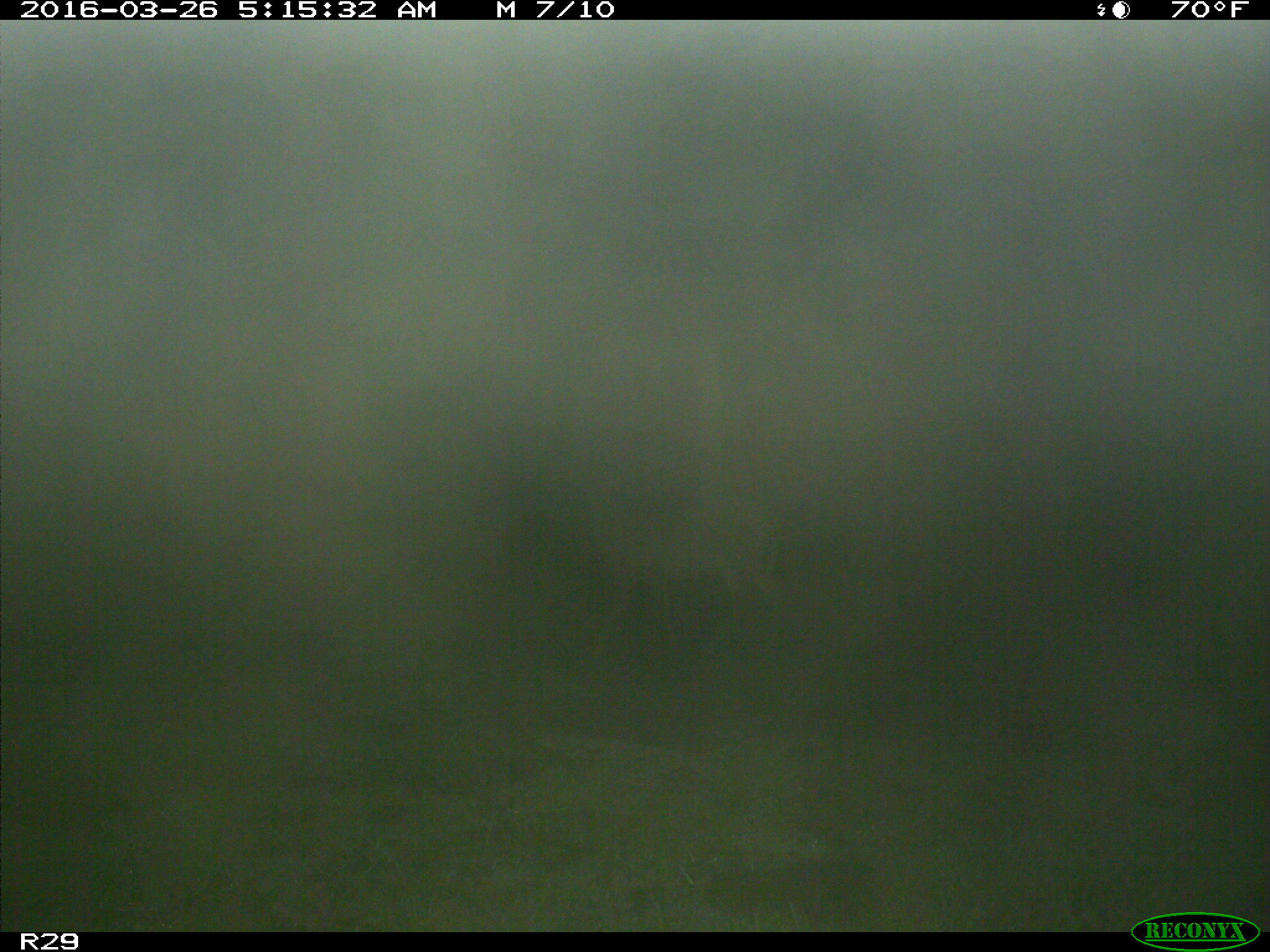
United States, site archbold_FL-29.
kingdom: Animalia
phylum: Chordata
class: Mammalia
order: Artiodactyla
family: Cervidae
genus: Odocoileus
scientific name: Odocoileus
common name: deer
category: unidentified deer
Unidentified deer (deer) (Odocoileus).